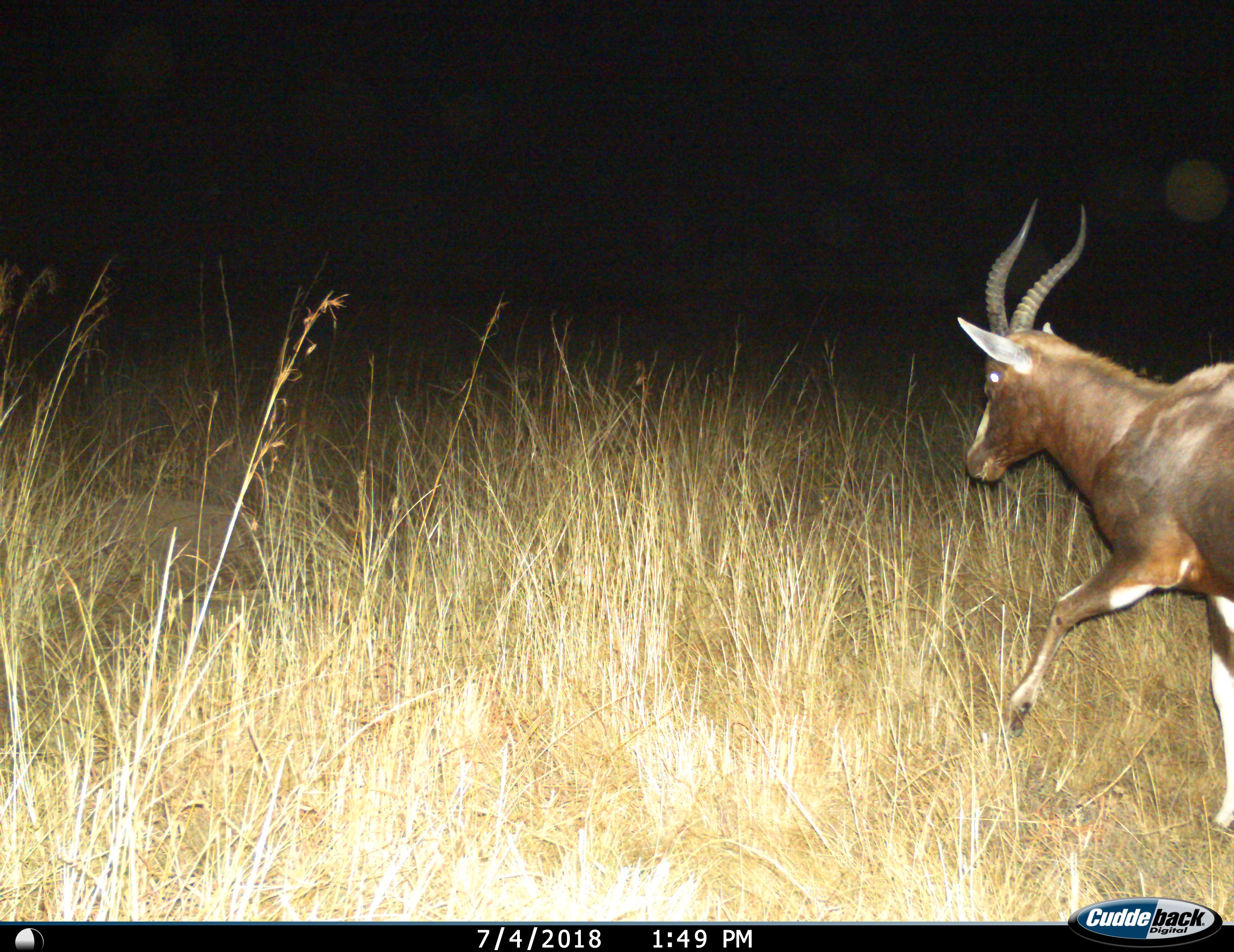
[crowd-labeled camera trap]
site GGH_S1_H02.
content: unidentified animal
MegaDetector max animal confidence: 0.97